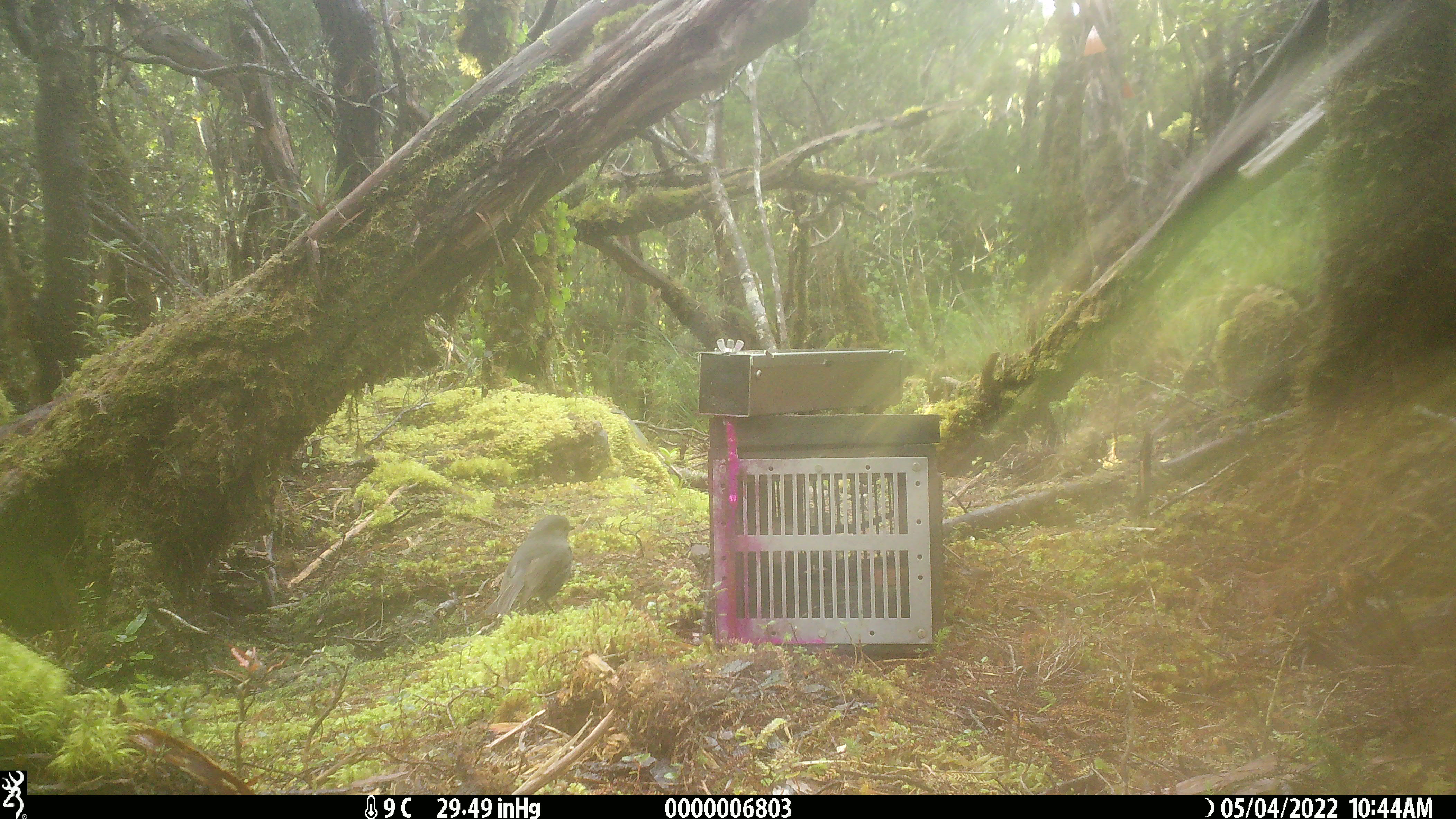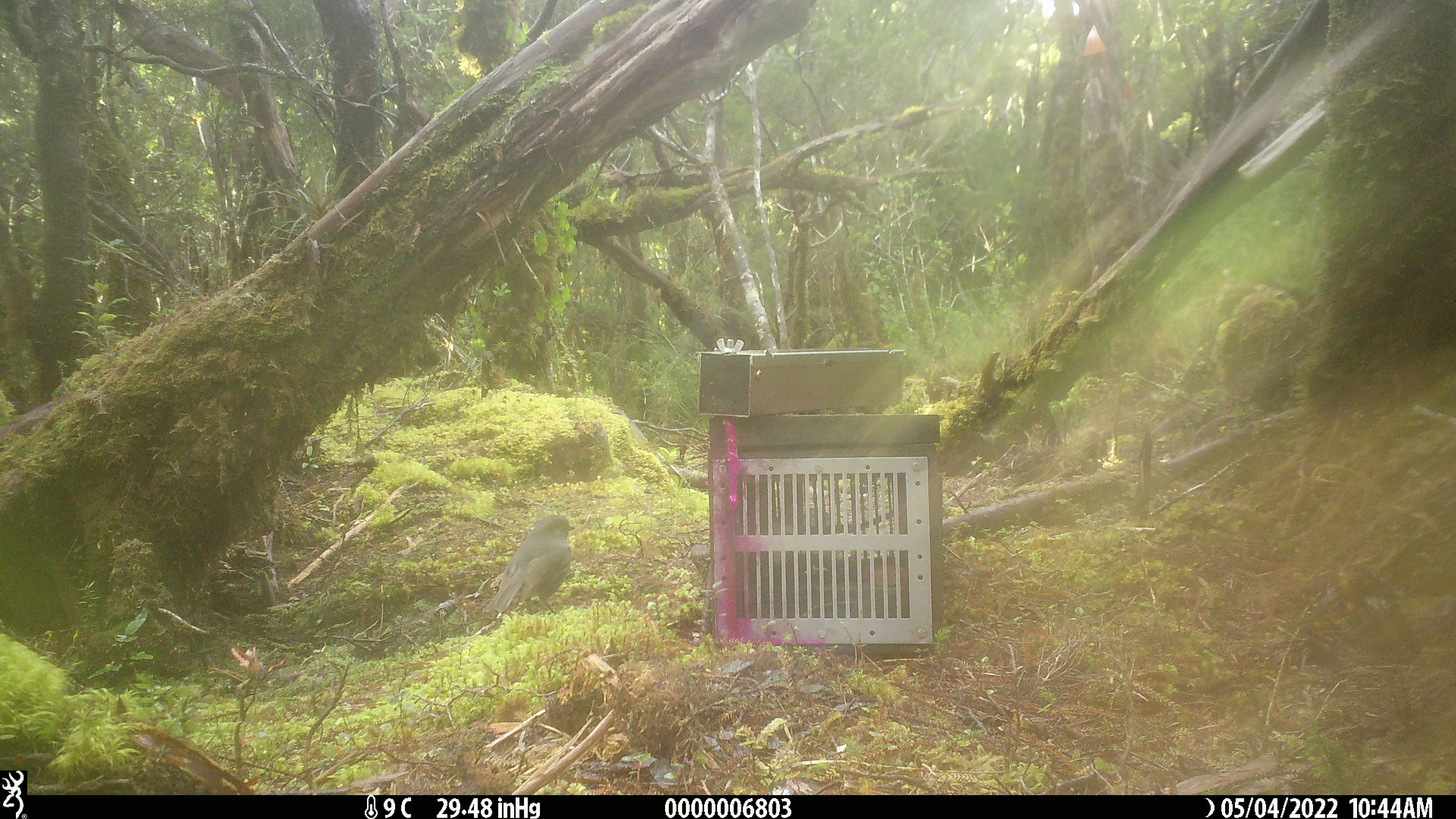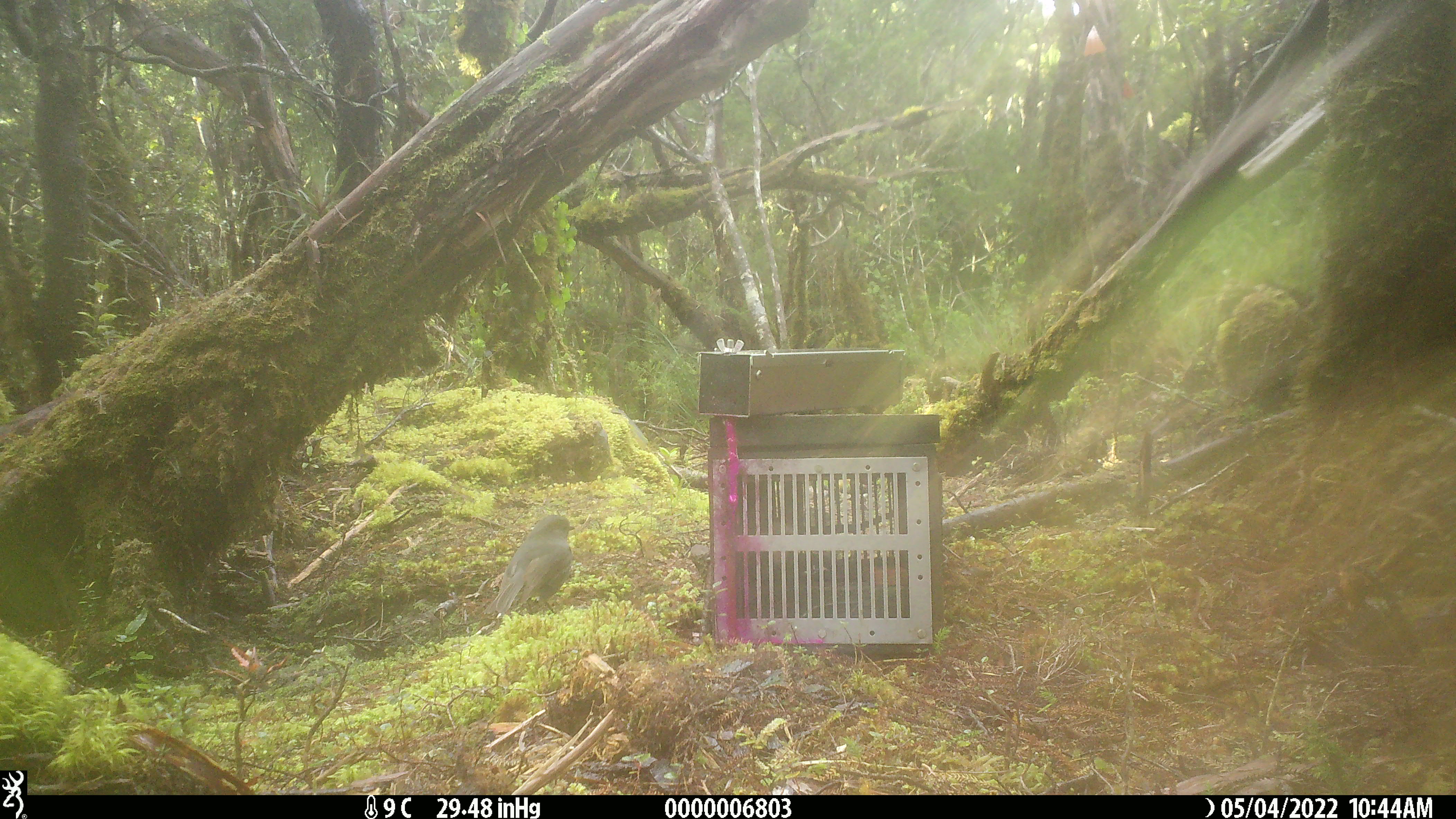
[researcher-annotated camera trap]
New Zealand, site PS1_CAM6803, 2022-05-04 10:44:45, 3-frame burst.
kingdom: Animalia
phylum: Chordata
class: Aves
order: Passeriformes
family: Petroicidae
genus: Petroica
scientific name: Petroica australis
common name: new zealand robin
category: robin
Robin (new zealand robin) (Petroica australis).